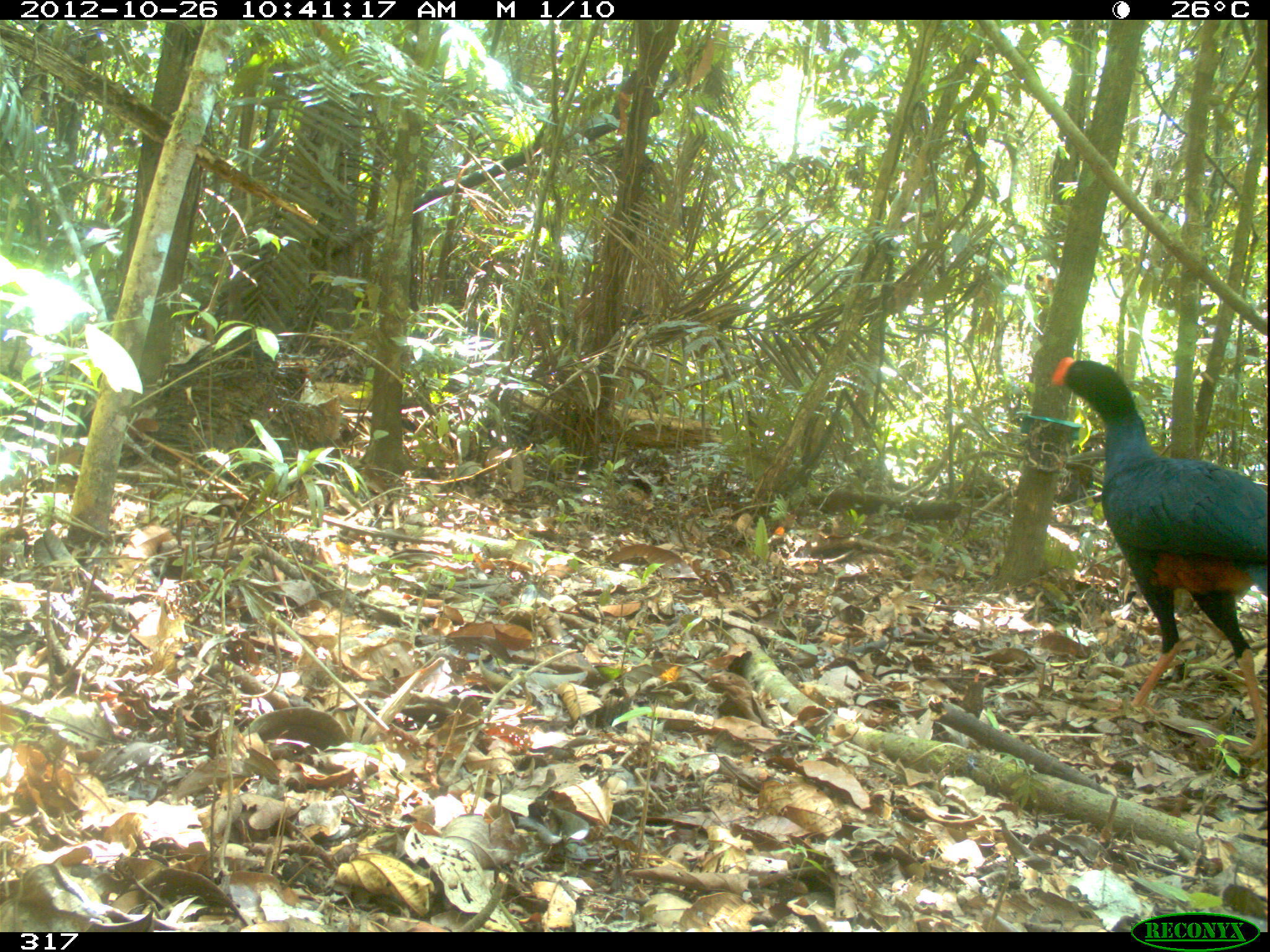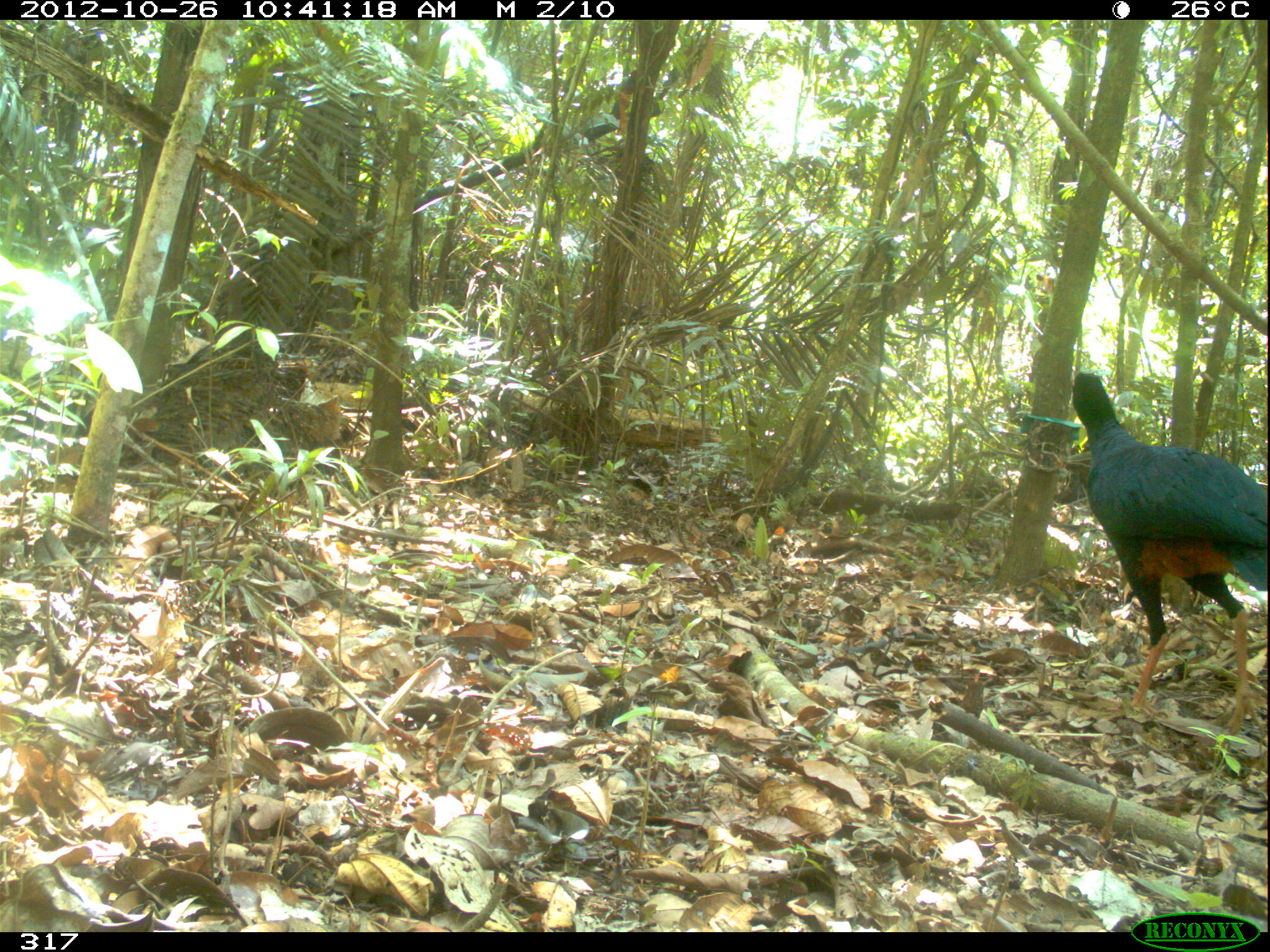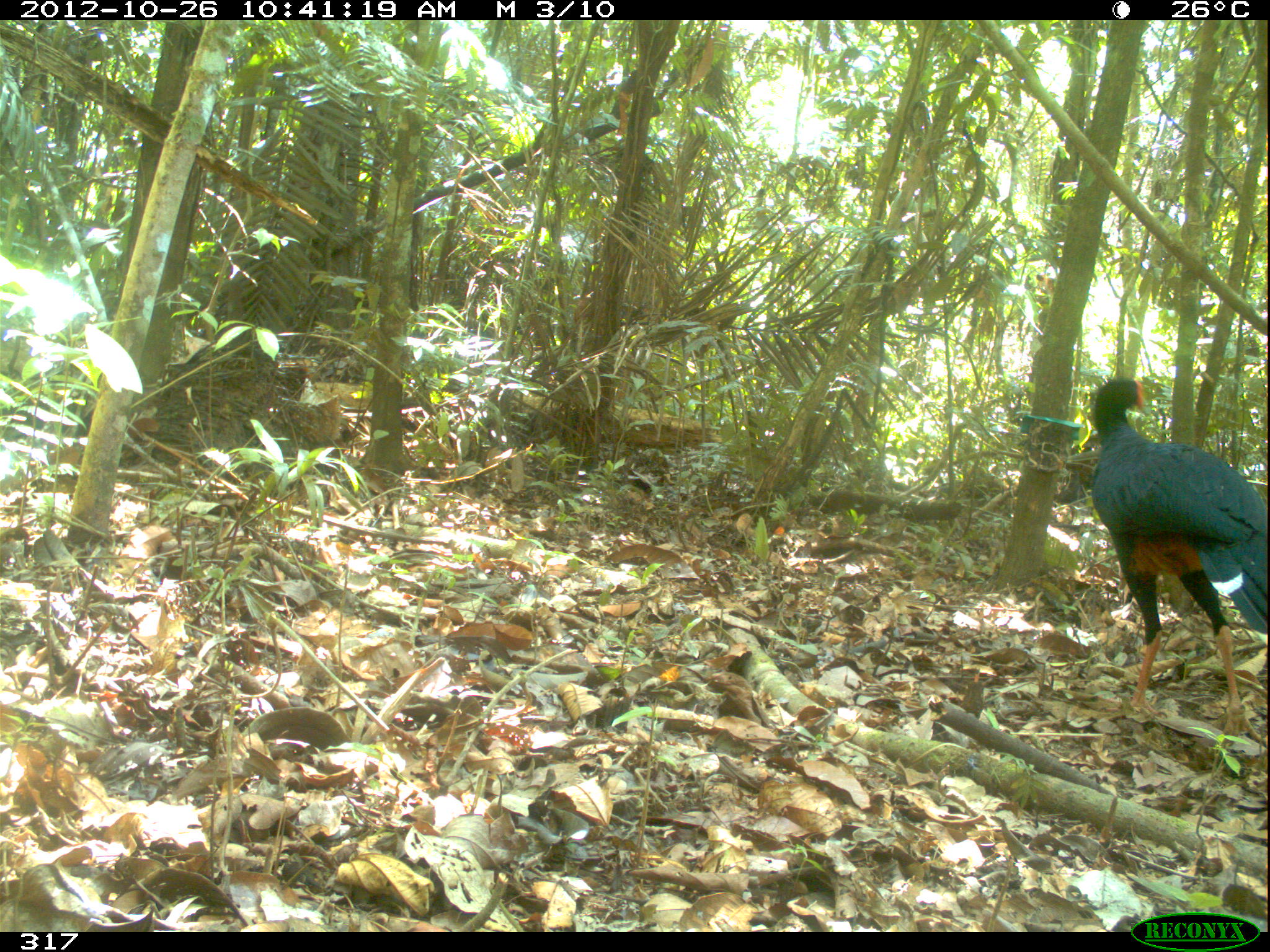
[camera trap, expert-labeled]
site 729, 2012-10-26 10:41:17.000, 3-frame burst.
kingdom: Animalia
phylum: Chordata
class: Aves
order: Galliformes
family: Cracidae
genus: Mitu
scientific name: Mitu tuberosum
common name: razor-billed curassow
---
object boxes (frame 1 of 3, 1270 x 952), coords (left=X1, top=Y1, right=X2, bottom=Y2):
mitu tuberosum: (left=1050, top=356, right=1270, bottom=773)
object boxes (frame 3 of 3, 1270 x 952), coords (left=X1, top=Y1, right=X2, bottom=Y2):
mitu tuberosum: (left=1090, top=376, right=1267, bottom=747)